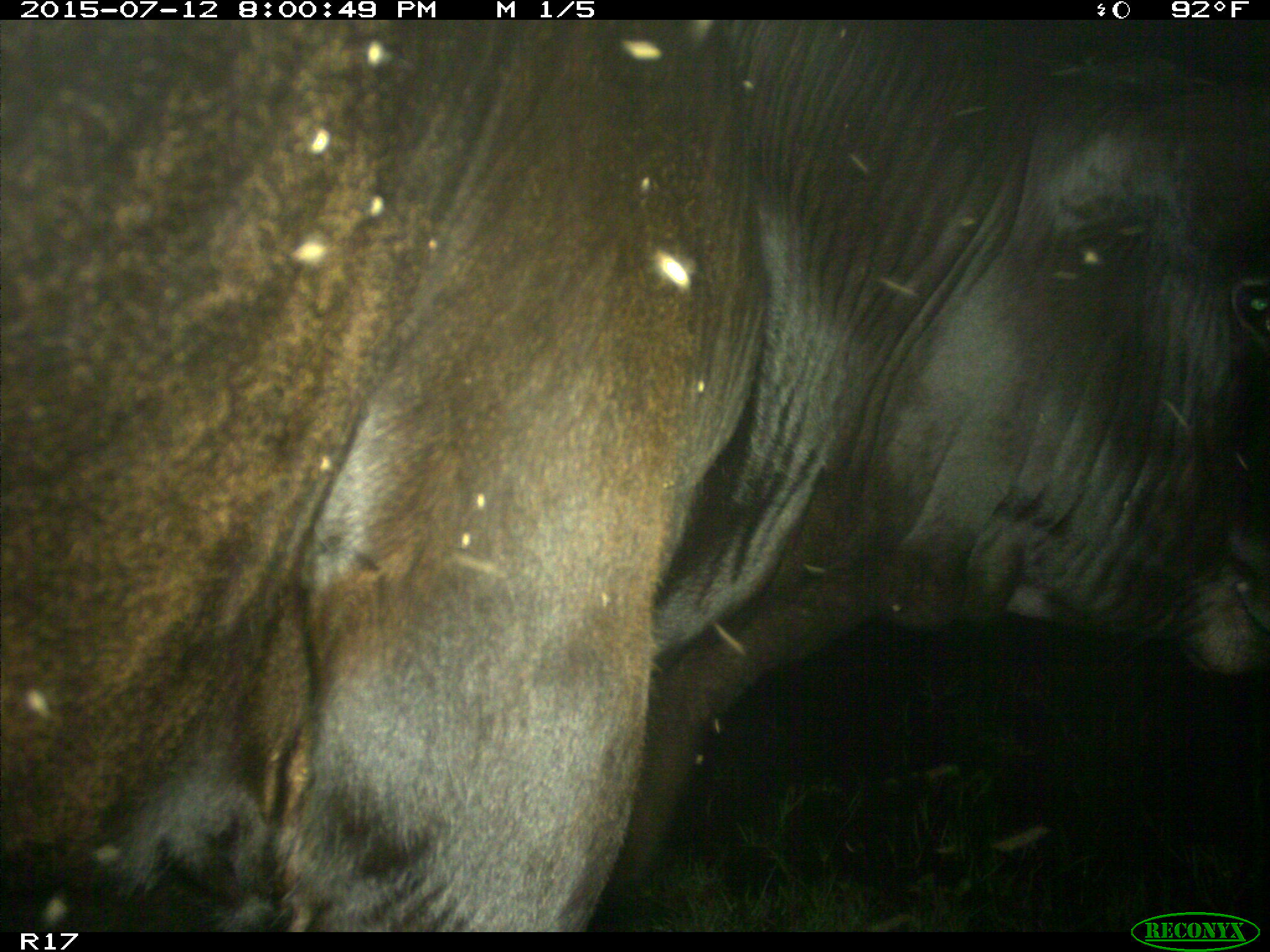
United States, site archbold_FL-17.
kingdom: Animalia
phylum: Chordata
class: Mammalia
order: Artiodactyla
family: Bovidae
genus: Bos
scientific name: Bos taurus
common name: domestic cow